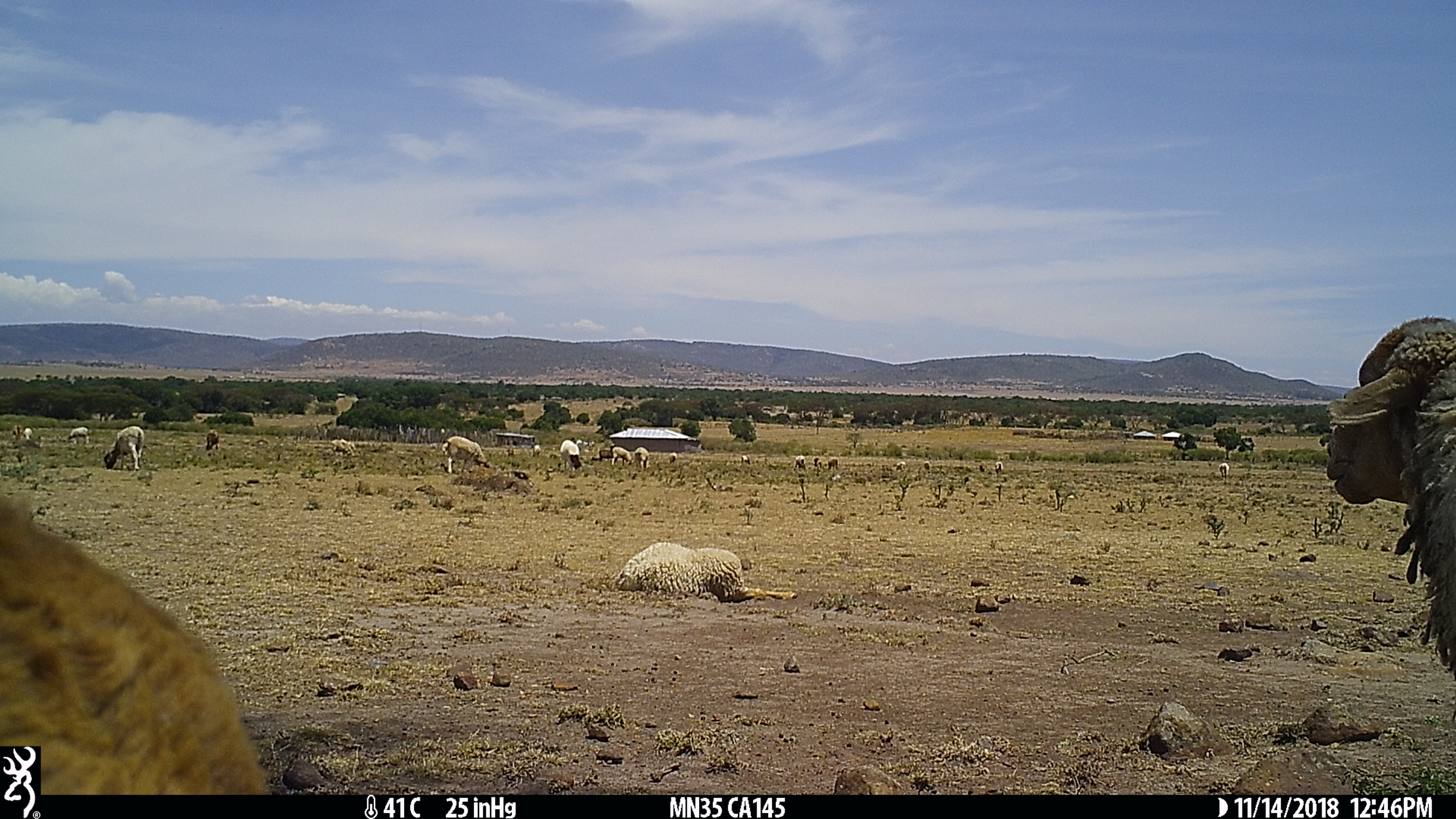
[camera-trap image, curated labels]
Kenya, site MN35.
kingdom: Animalia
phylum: Chordata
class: Mammalia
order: Artiodactyla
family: Bovidae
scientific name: Bovidae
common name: sheep or goat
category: shoat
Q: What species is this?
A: Shoat (sheep or goat) (Bovidae).